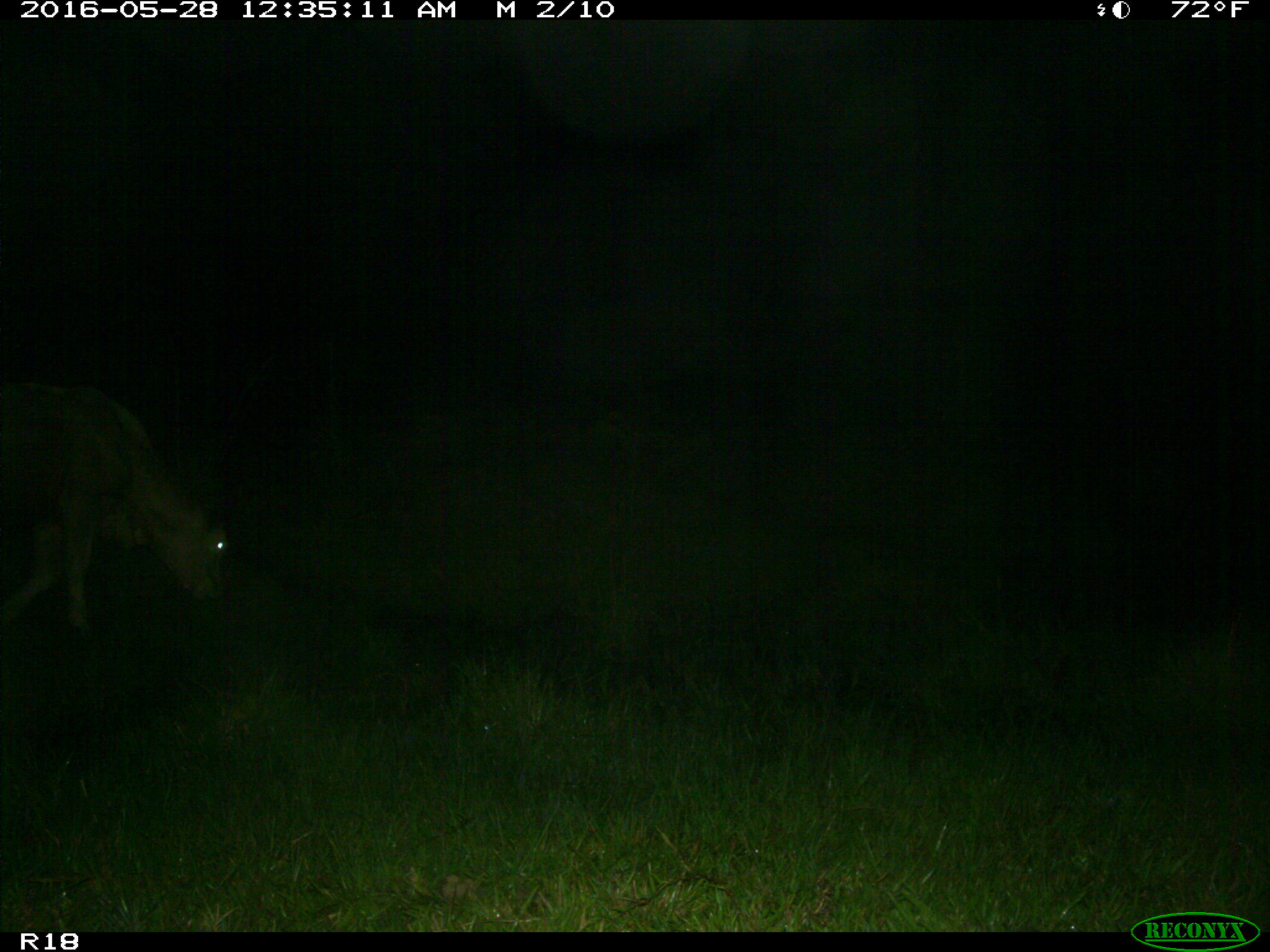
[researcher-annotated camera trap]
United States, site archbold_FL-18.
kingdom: Animalia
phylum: Chordata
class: Mammalia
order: Artiodactyla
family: Bovidae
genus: Bos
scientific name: Bos taurus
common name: domestic cow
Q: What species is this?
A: Bos taurus (domestic cow).